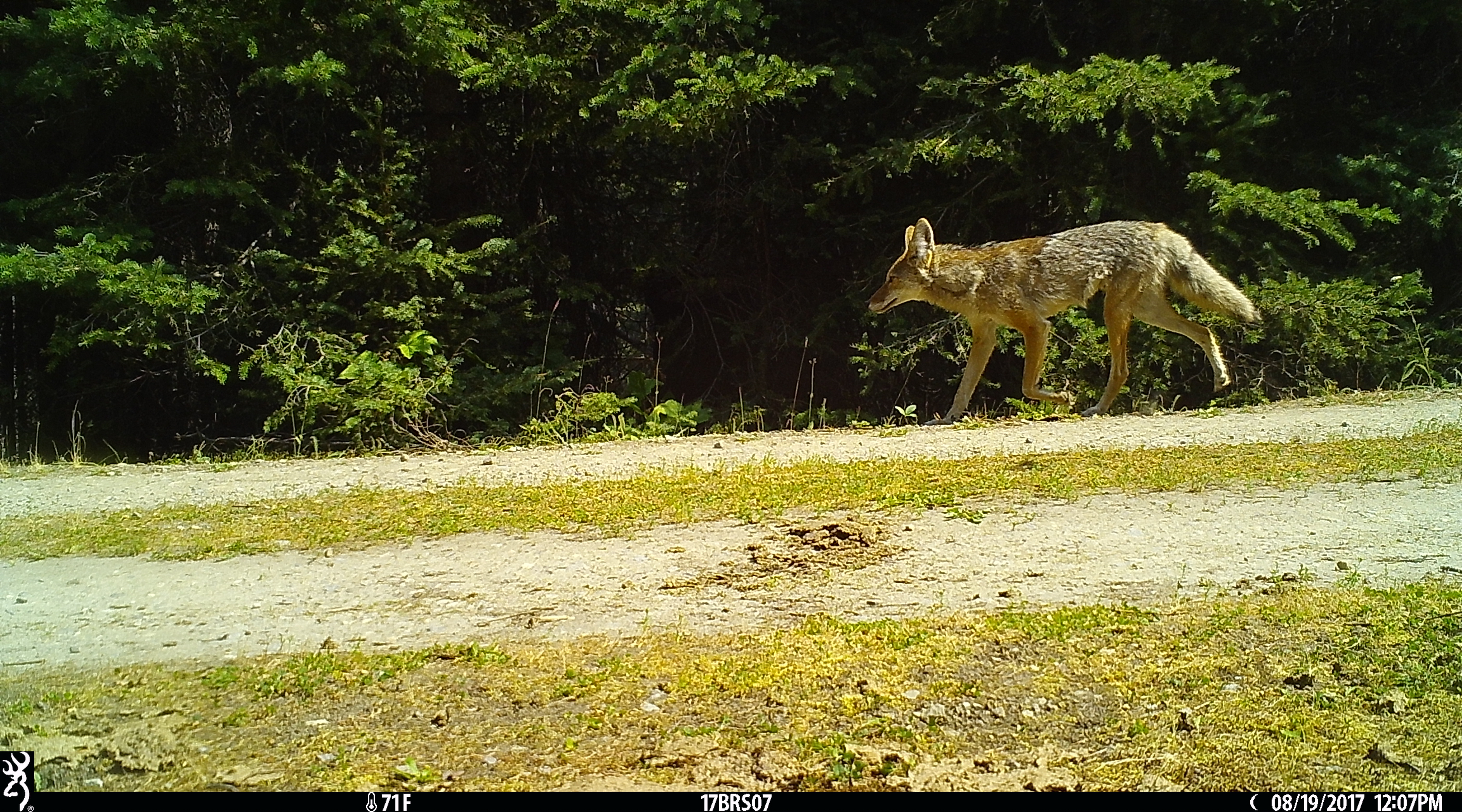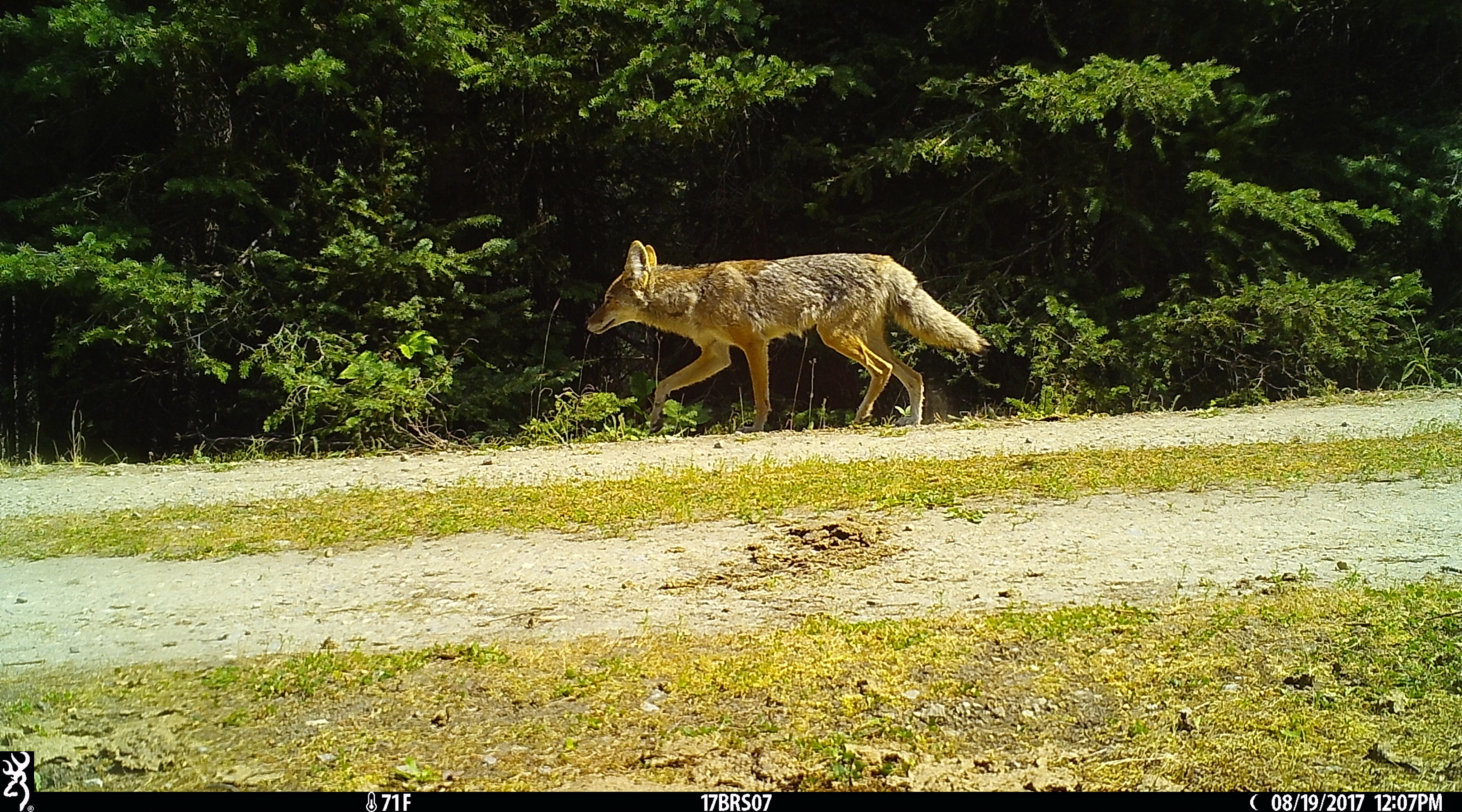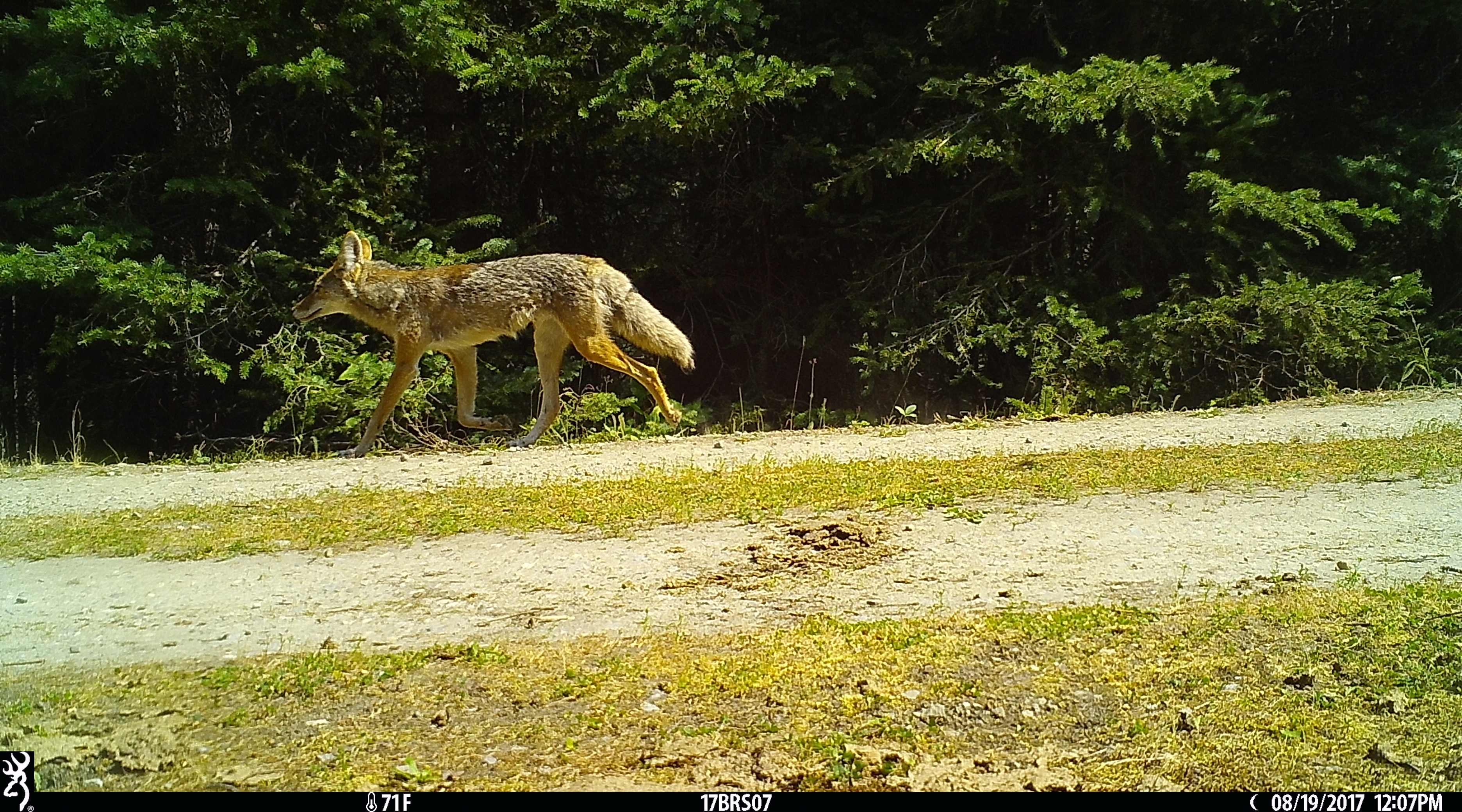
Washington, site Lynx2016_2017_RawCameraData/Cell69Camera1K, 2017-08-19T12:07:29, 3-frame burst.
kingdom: Animalia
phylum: Chordata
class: Mammalia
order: Carnivora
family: Canidae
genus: Canis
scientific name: Canis latrans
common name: coyote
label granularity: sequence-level